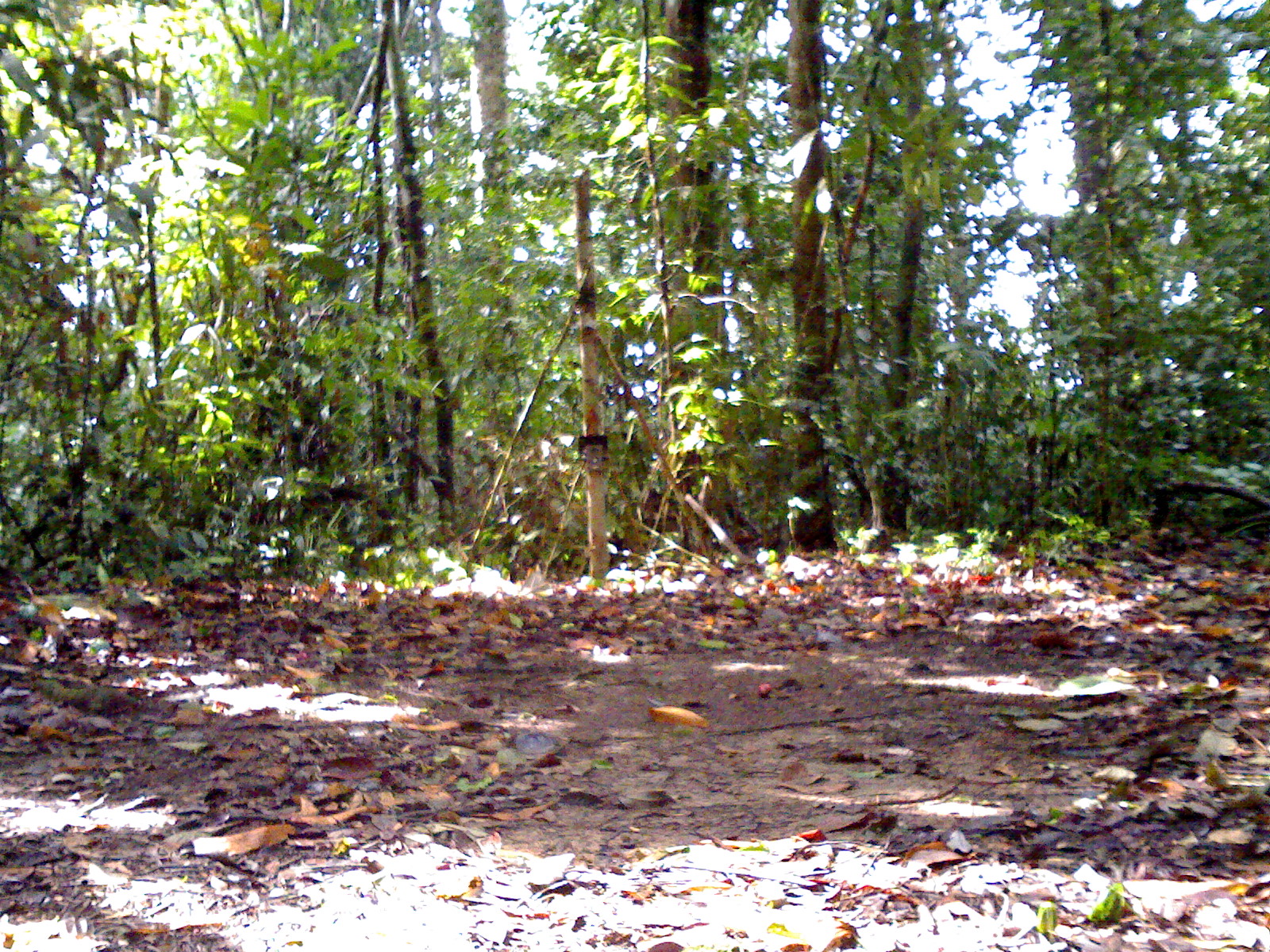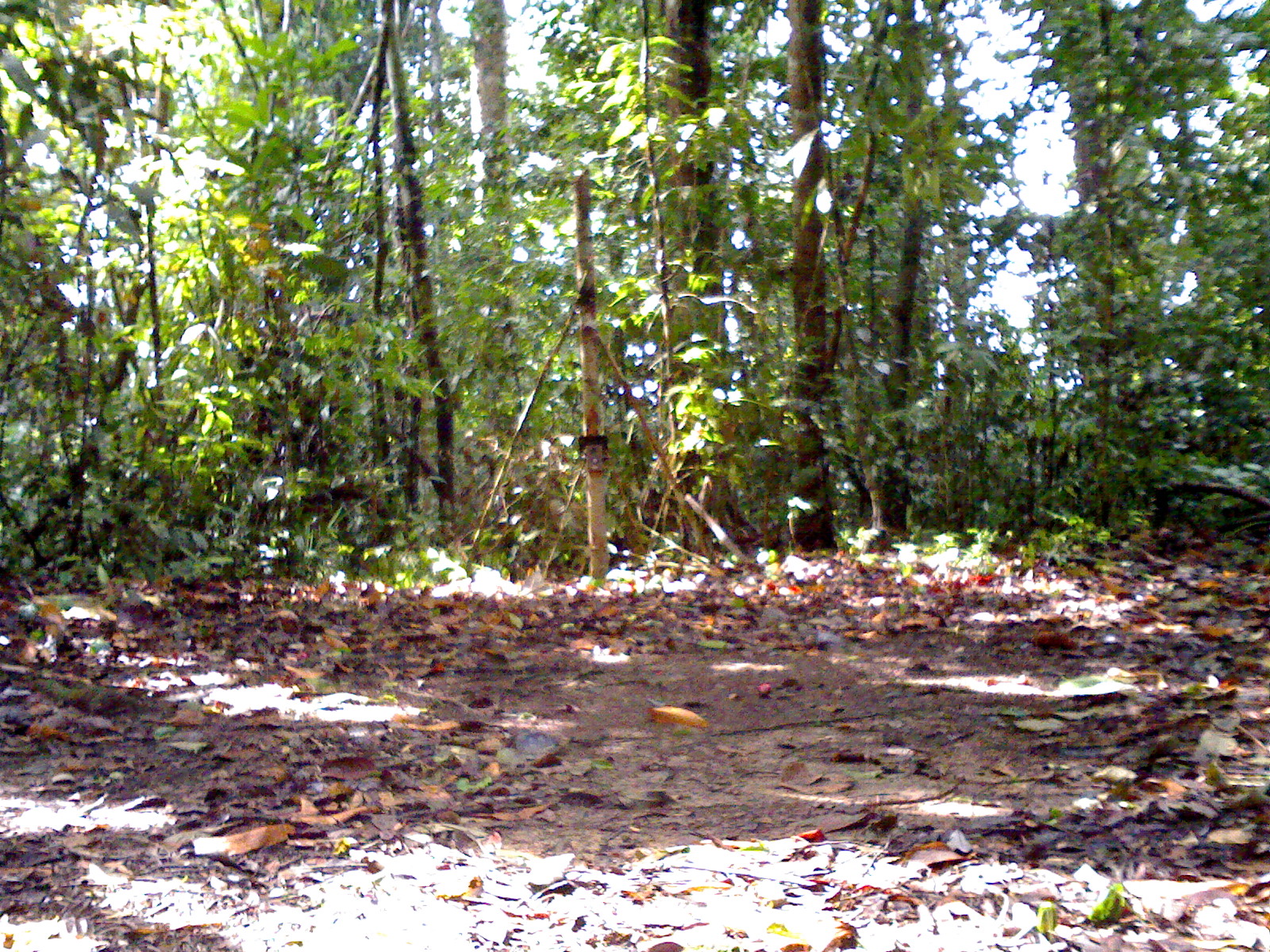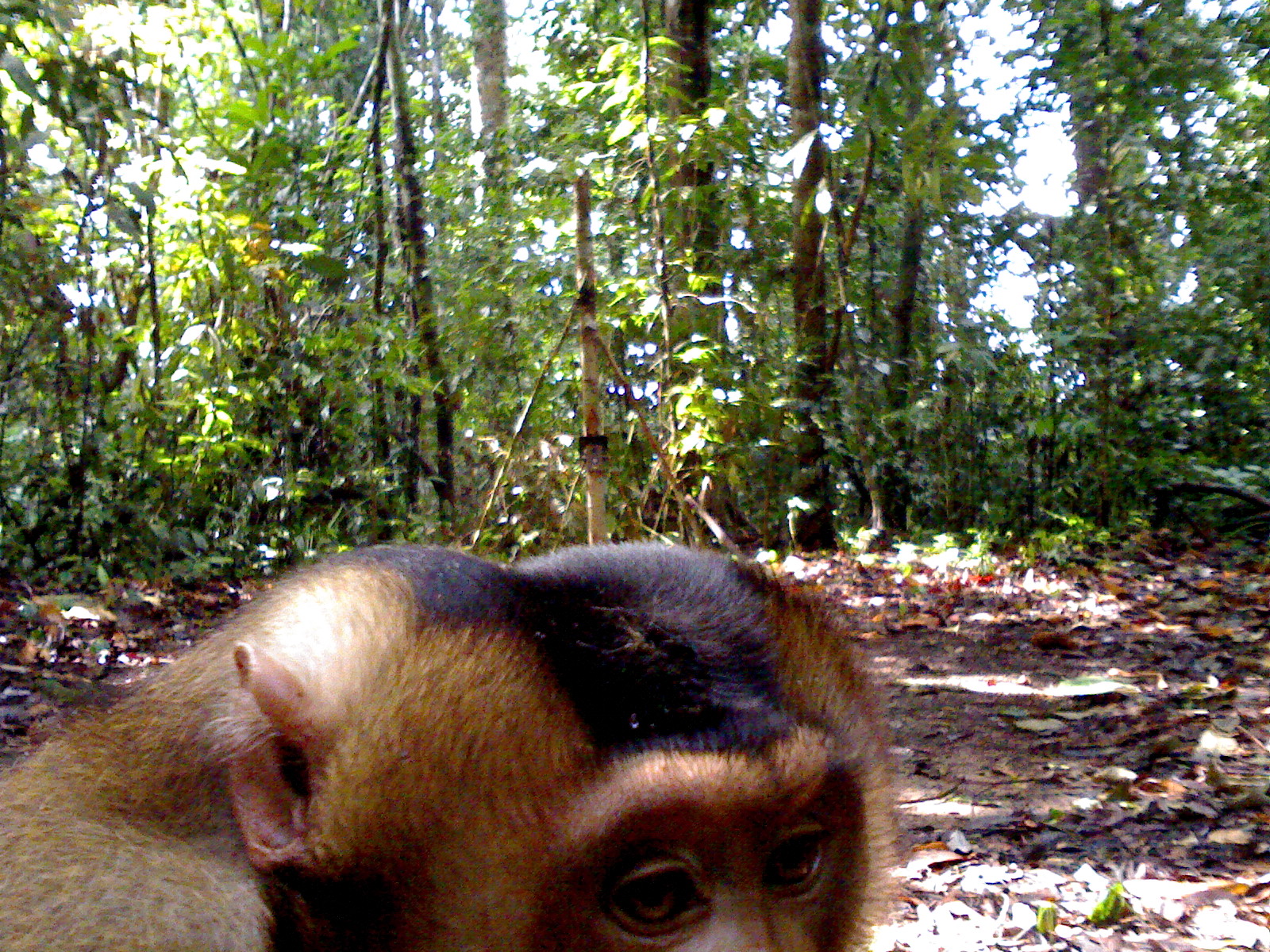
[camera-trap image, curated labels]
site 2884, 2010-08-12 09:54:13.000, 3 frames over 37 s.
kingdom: Animalia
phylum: Chordata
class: Mammalia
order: Primates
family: Cercopithecidae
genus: Macaca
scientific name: Macaca nemestrina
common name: southern pig-tailed macaque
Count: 1.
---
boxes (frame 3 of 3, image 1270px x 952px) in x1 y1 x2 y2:
macaca nemestrina: 1 540 908 952